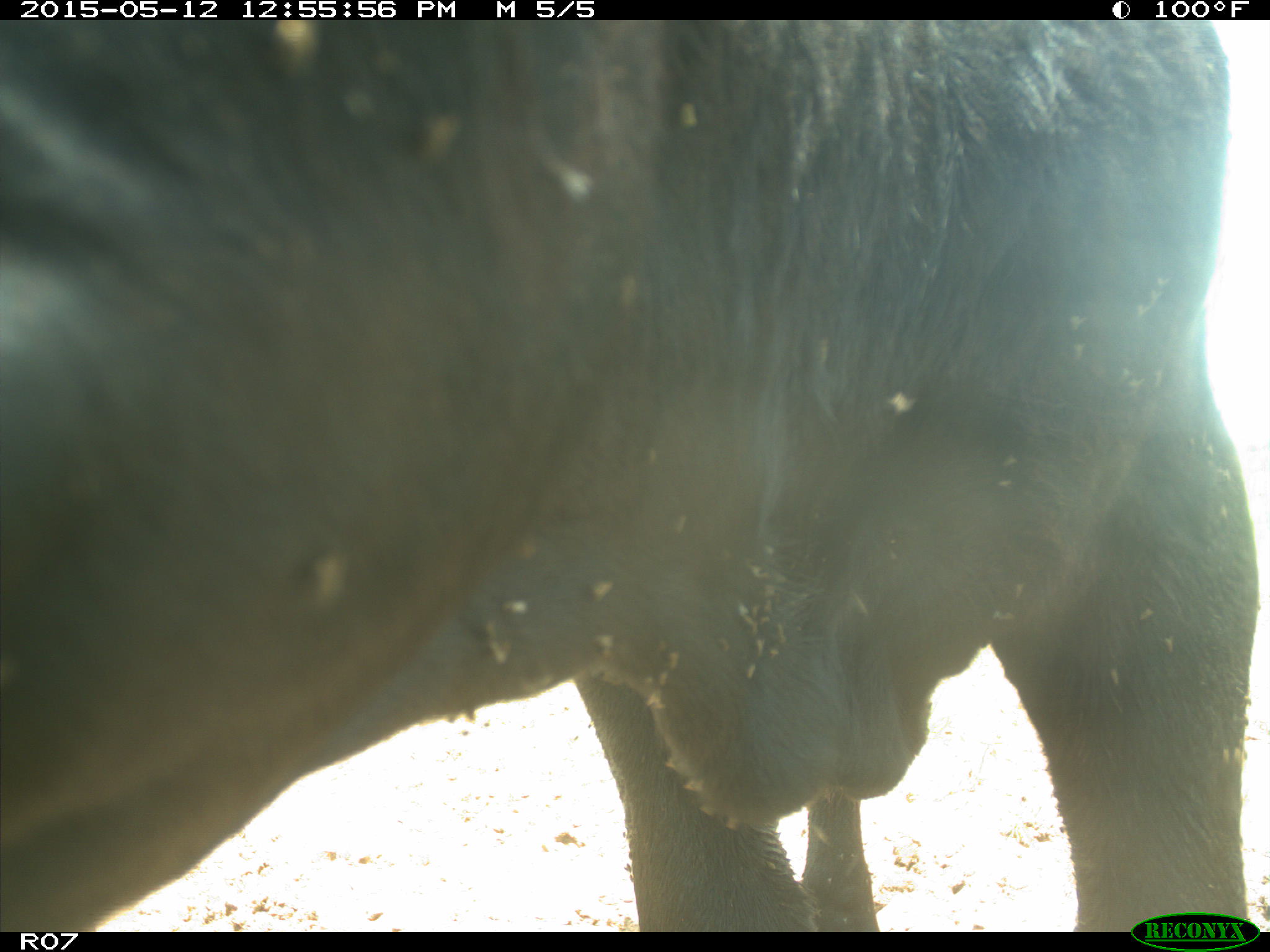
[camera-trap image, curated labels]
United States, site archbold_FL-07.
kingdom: Animalia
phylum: Chordata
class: Mammalia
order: Artiodactyla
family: Bovidae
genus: Bos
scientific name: Bos taurus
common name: domestic cow